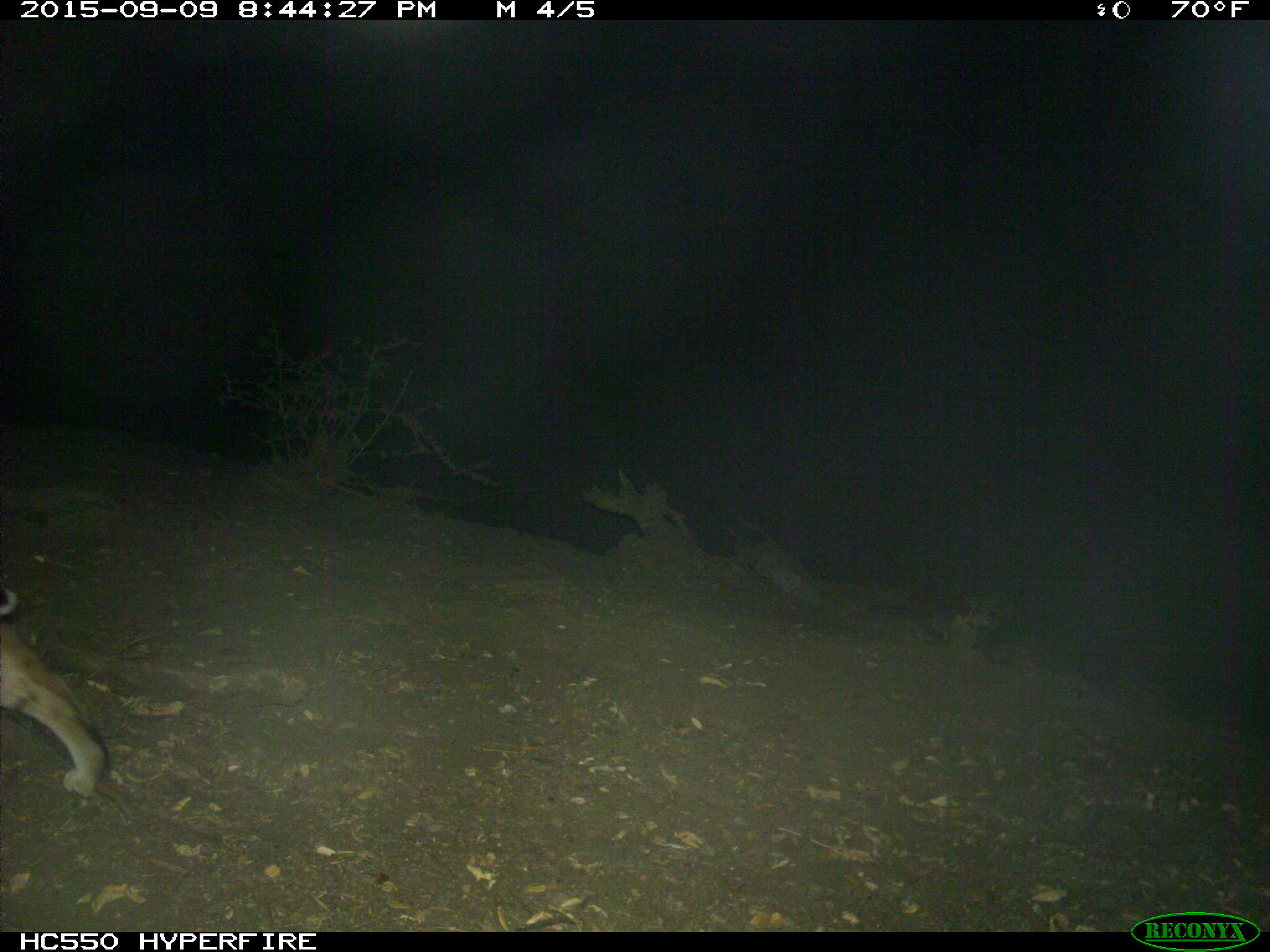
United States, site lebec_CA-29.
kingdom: Animalia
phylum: Chordata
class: Mammalia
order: Carnivora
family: Felidae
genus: Lynx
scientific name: Lynx rufus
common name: bobcat